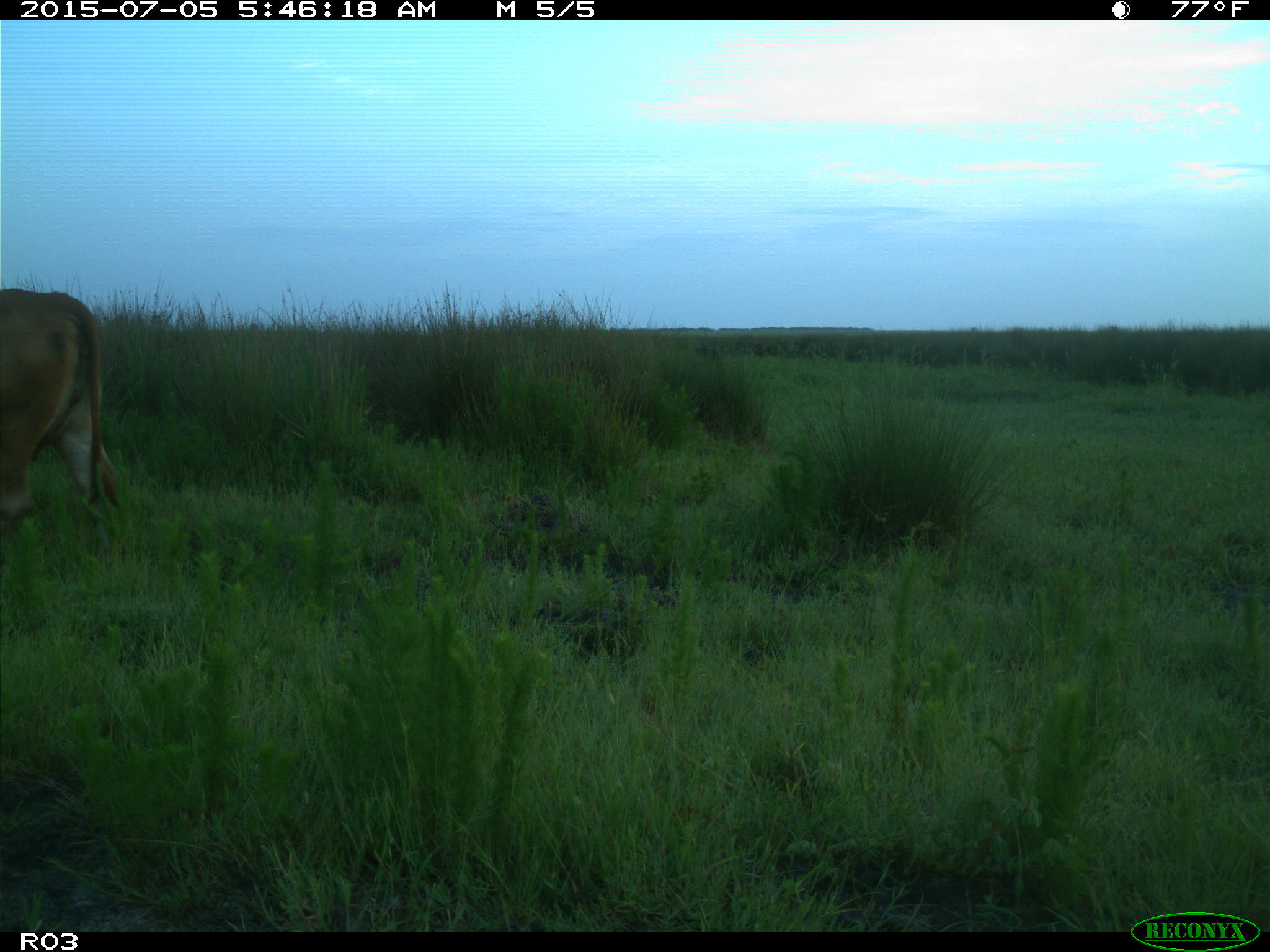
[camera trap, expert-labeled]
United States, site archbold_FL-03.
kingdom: Animalia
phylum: Chordata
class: Mammalia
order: Artiodactyla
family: Bovidae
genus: Bos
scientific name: Bos taurus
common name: domestic cow